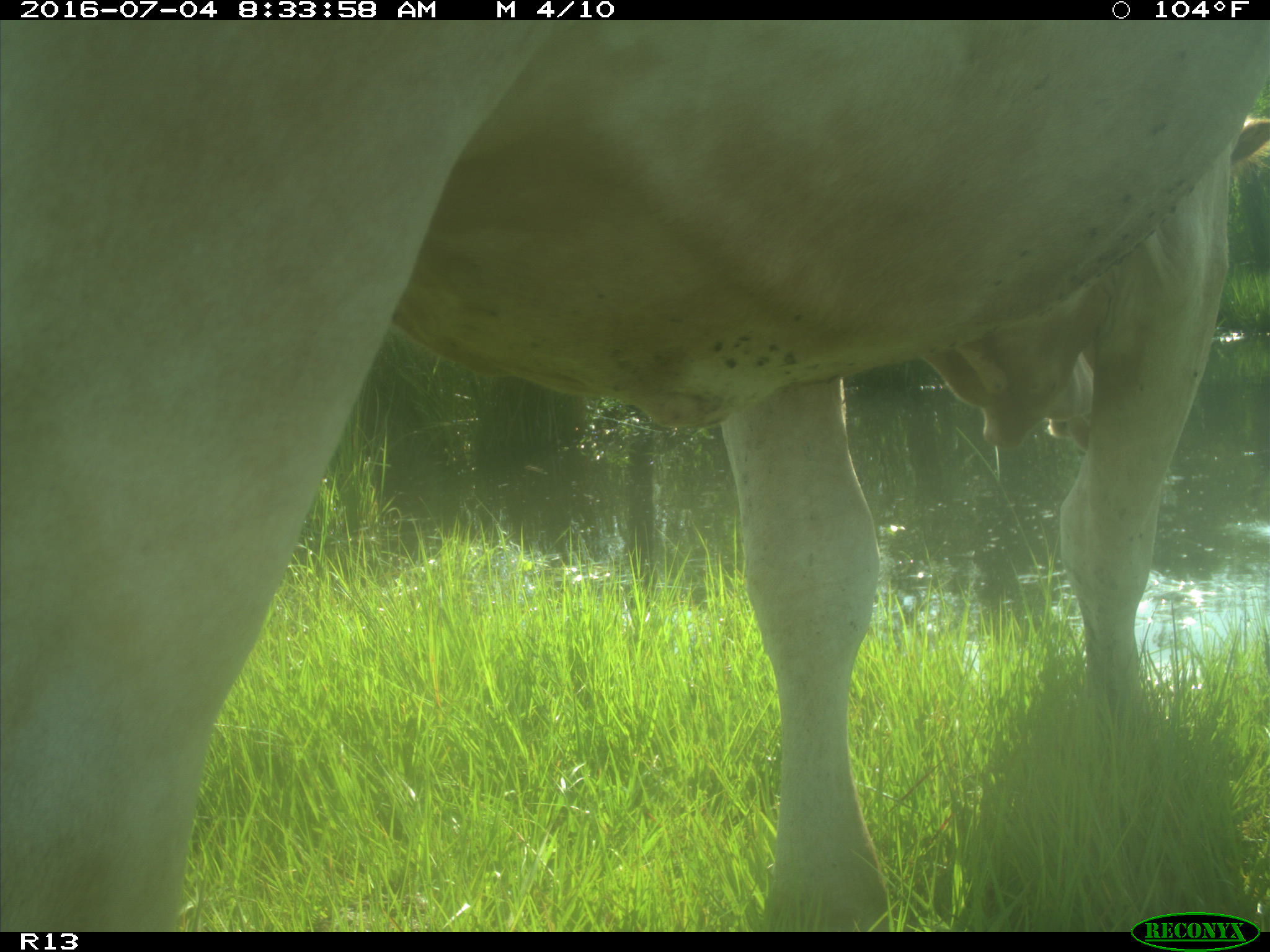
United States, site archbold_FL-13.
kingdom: Animalia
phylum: Chordata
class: Mammalia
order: Artiodactyla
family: Bovidae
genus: Bos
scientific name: Bos taurus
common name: domestic cow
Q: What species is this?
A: Bos taurus (domestic cow).